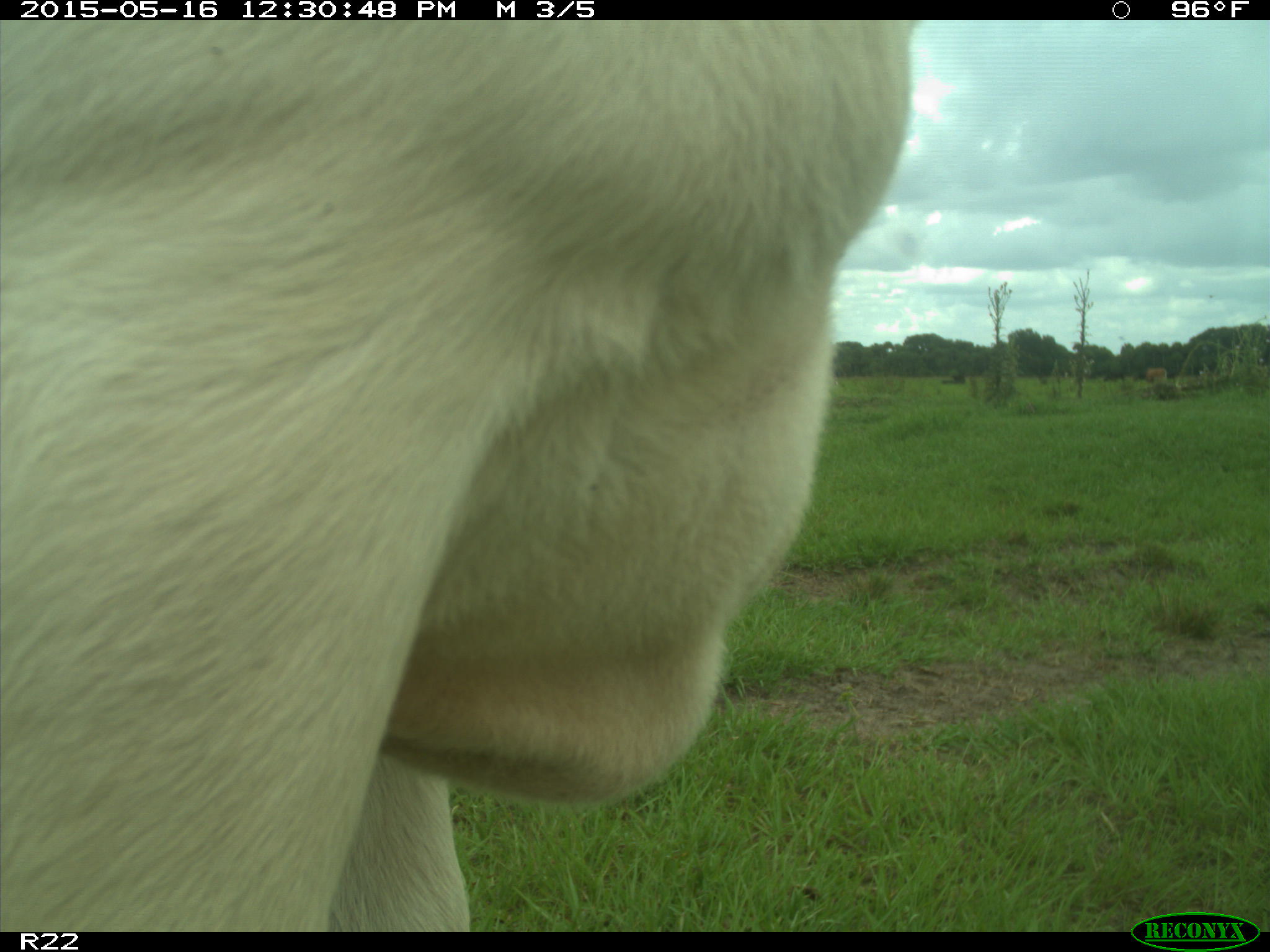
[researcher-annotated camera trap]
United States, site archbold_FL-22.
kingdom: Animalia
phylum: Chordata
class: Mammalia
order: Artiodactyla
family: Bovidae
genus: Bos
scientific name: Bos taurus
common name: domestic cow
Bos taurus (domestic cow).